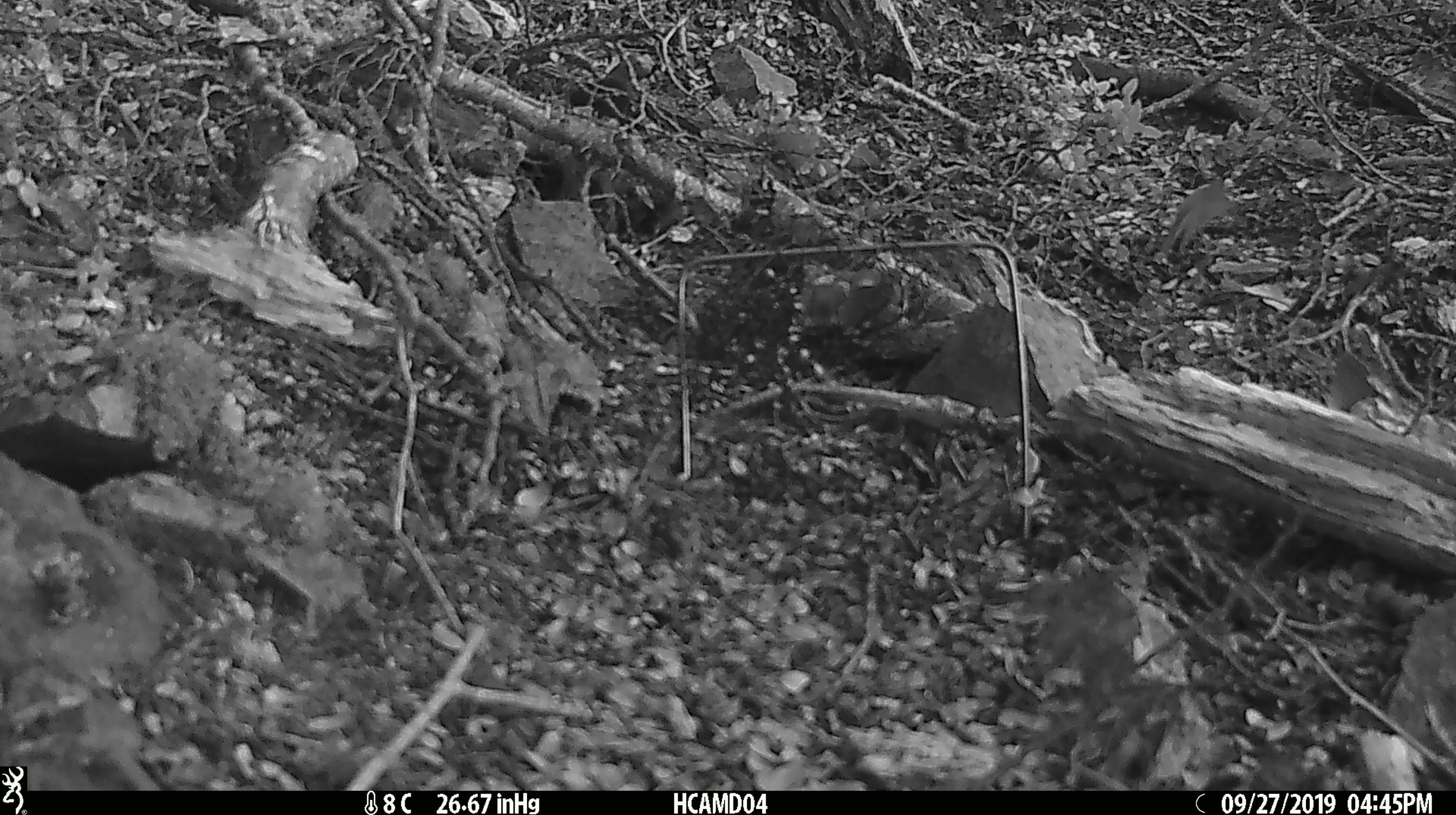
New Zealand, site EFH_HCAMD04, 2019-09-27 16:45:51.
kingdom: Animalia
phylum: Chordata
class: Mammalia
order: Rodentia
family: Muridae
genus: Mus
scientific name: Mus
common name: mouse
Mouse (Mus).